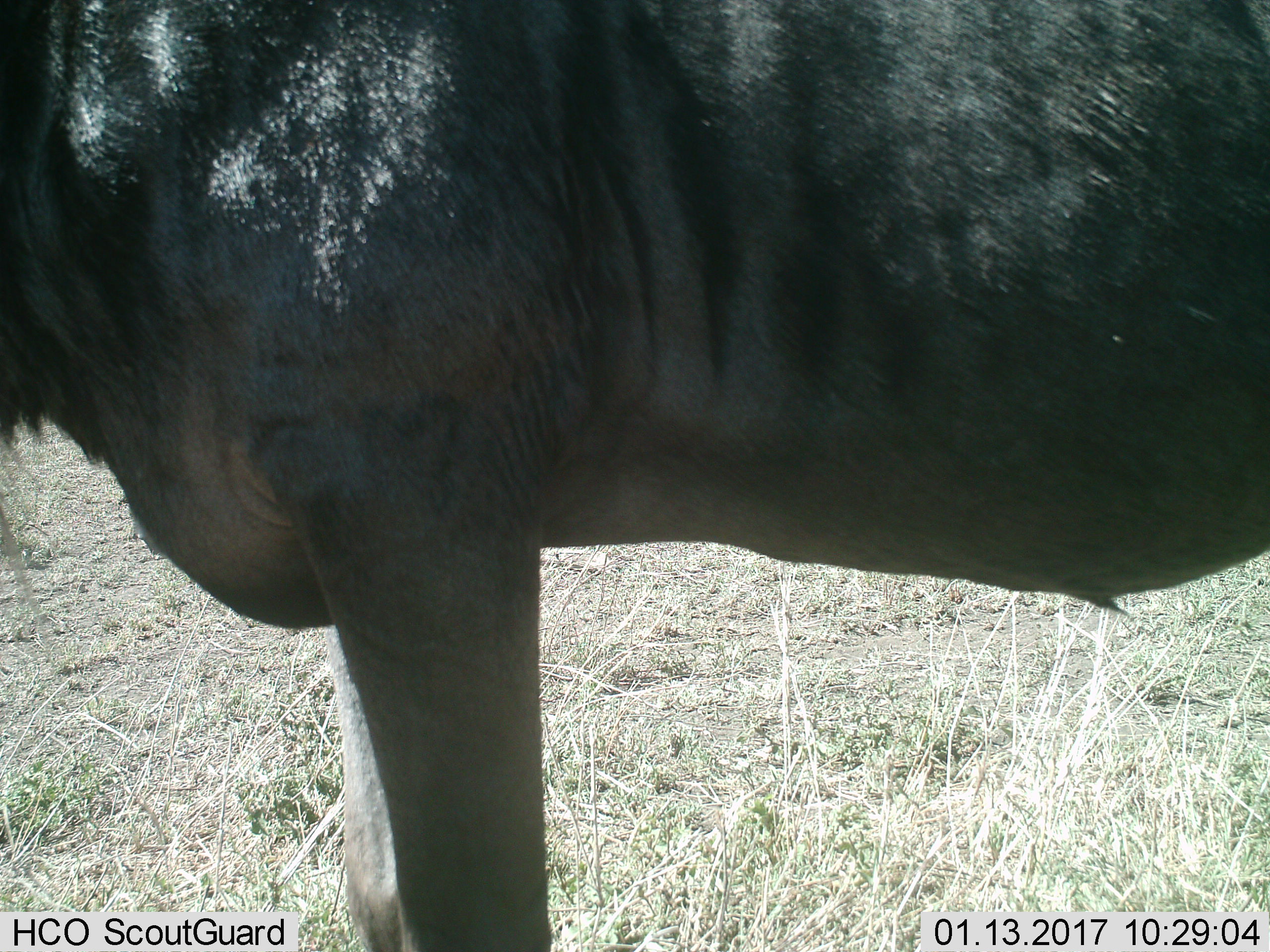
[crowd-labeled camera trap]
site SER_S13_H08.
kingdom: Animalia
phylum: Chordata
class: Mammalia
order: Artiodactyla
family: Bovidae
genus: Connochaetes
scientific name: Connochaetes taurinus taurinus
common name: blue wildebeest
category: wildebeestblue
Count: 1.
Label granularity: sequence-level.